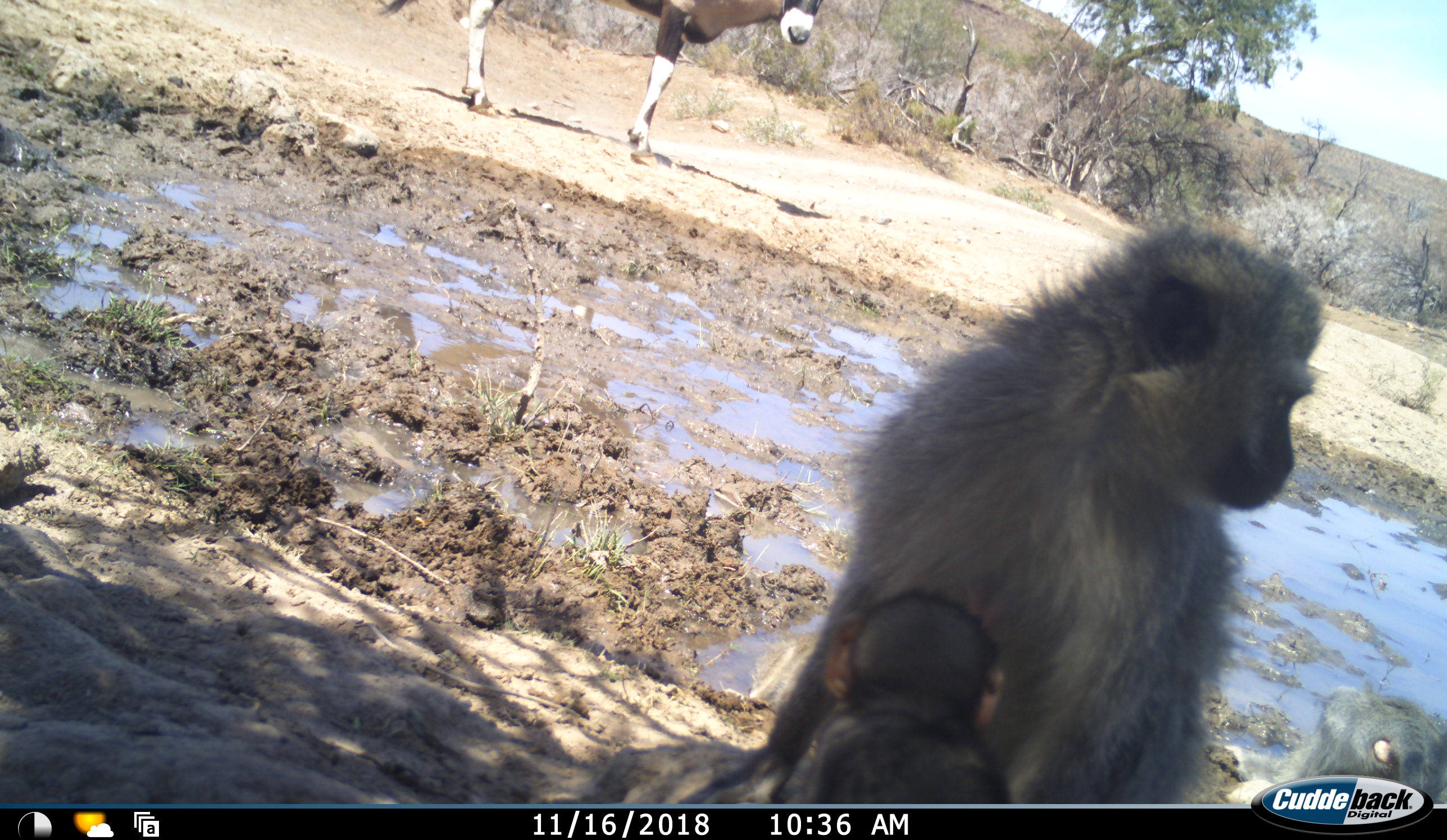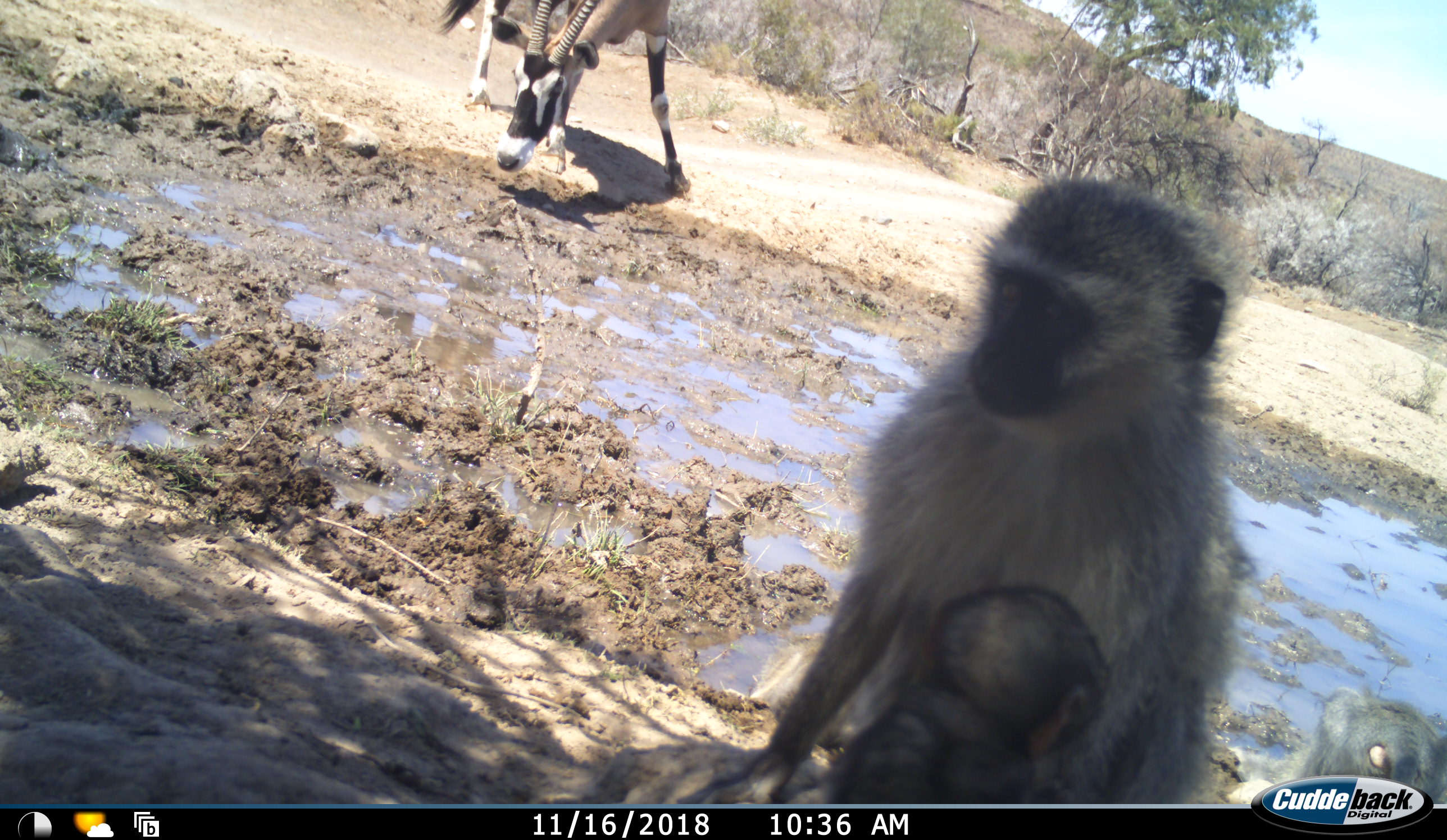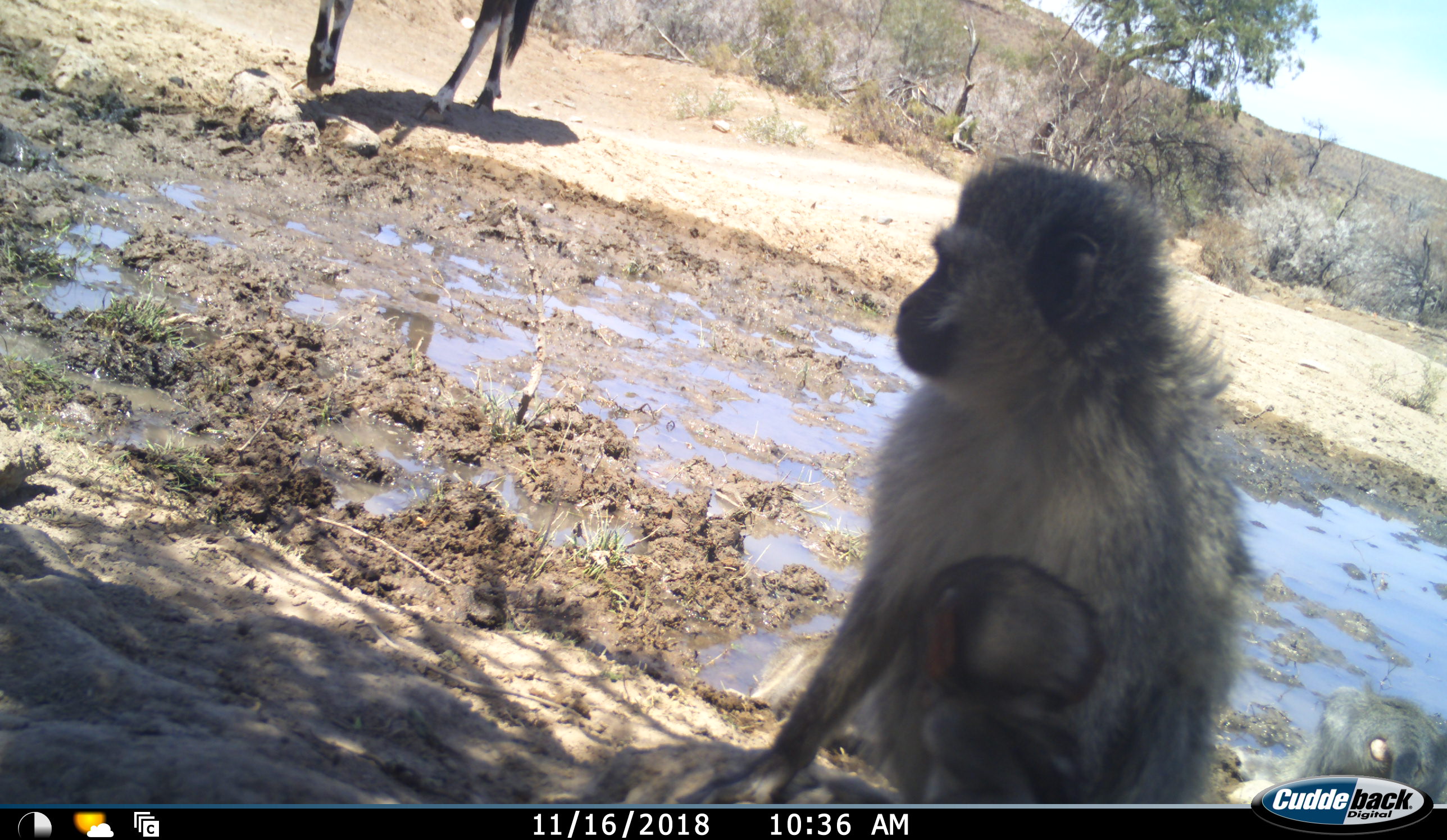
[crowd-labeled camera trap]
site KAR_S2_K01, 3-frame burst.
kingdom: Animalia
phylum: Chordata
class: Mammalia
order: Artiodactyla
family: Bovidae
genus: Oryx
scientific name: Oryx gazella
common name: gemsbok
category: oryx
Oryx (gemsbok) (Oryx gazella), count 1. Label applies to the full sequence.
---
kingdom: Animalia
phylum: Chordata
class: Mammalia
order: Primates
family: Cercopithecidae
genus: Chlorocebus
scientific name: Chlorocebus pygerythrus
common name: vervet monkey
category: monkeyvervet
Monkeyvervet (vervet monkey) (Chlorocebus pygerythrus), count 3. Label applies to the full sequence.